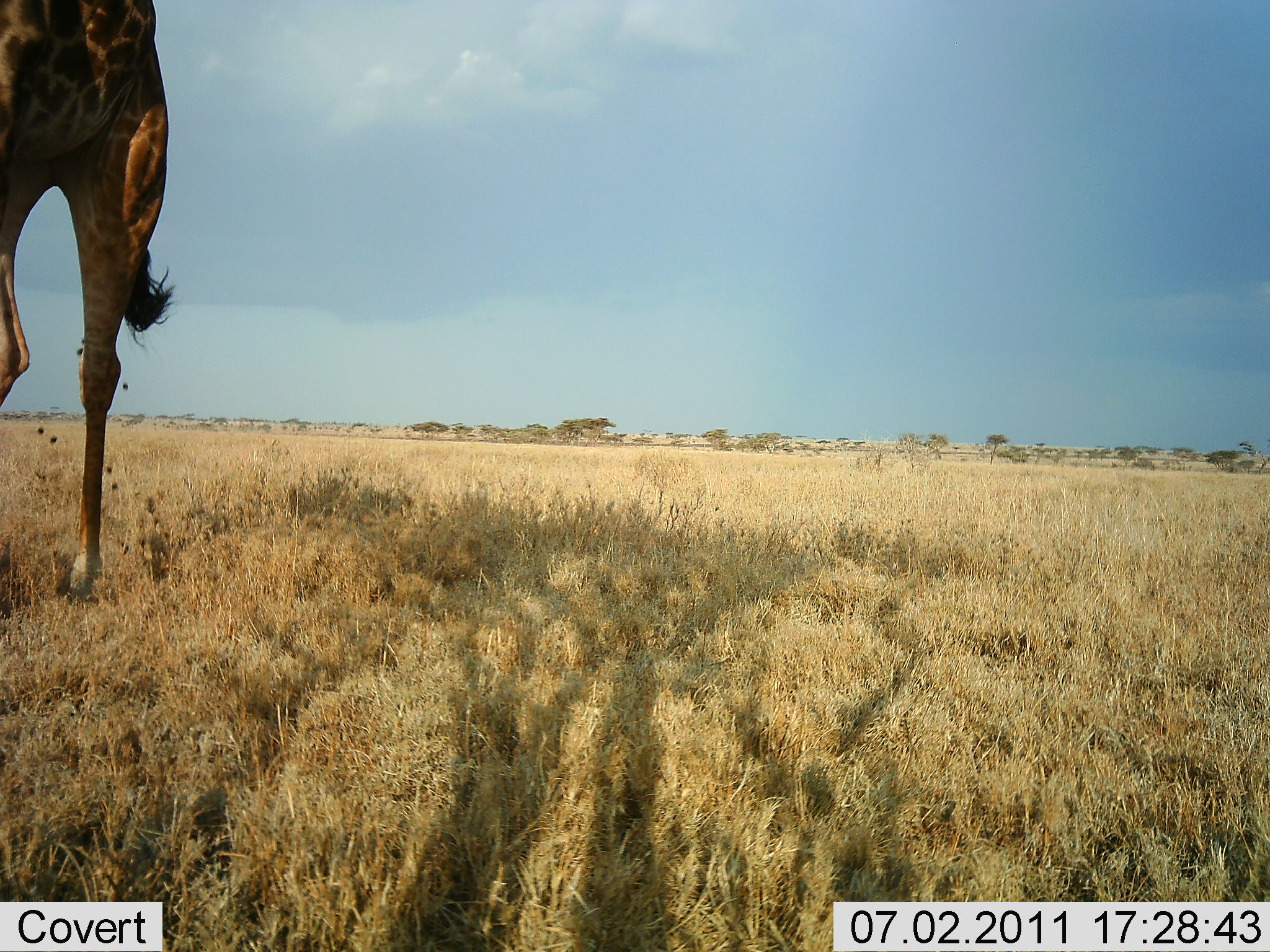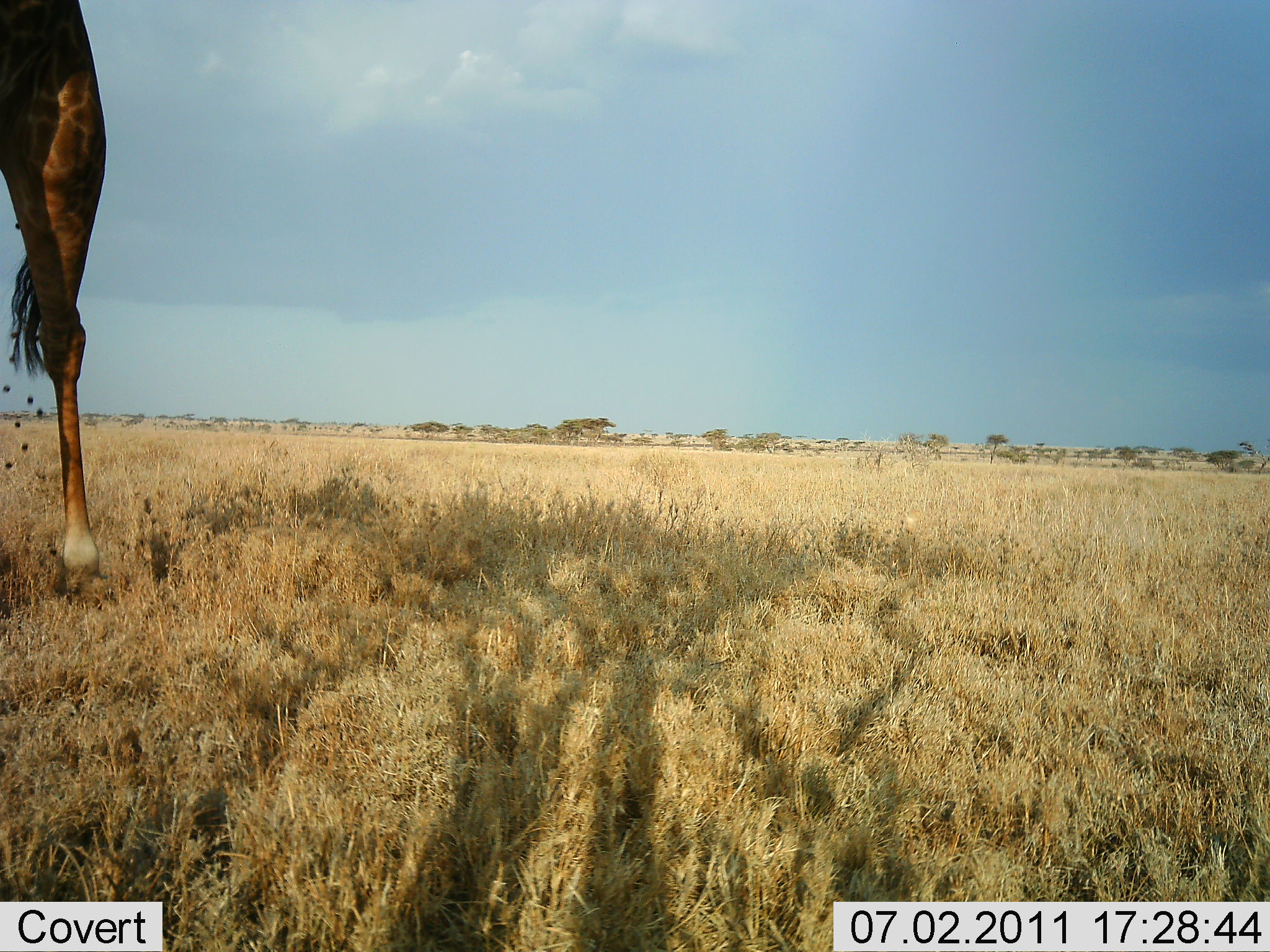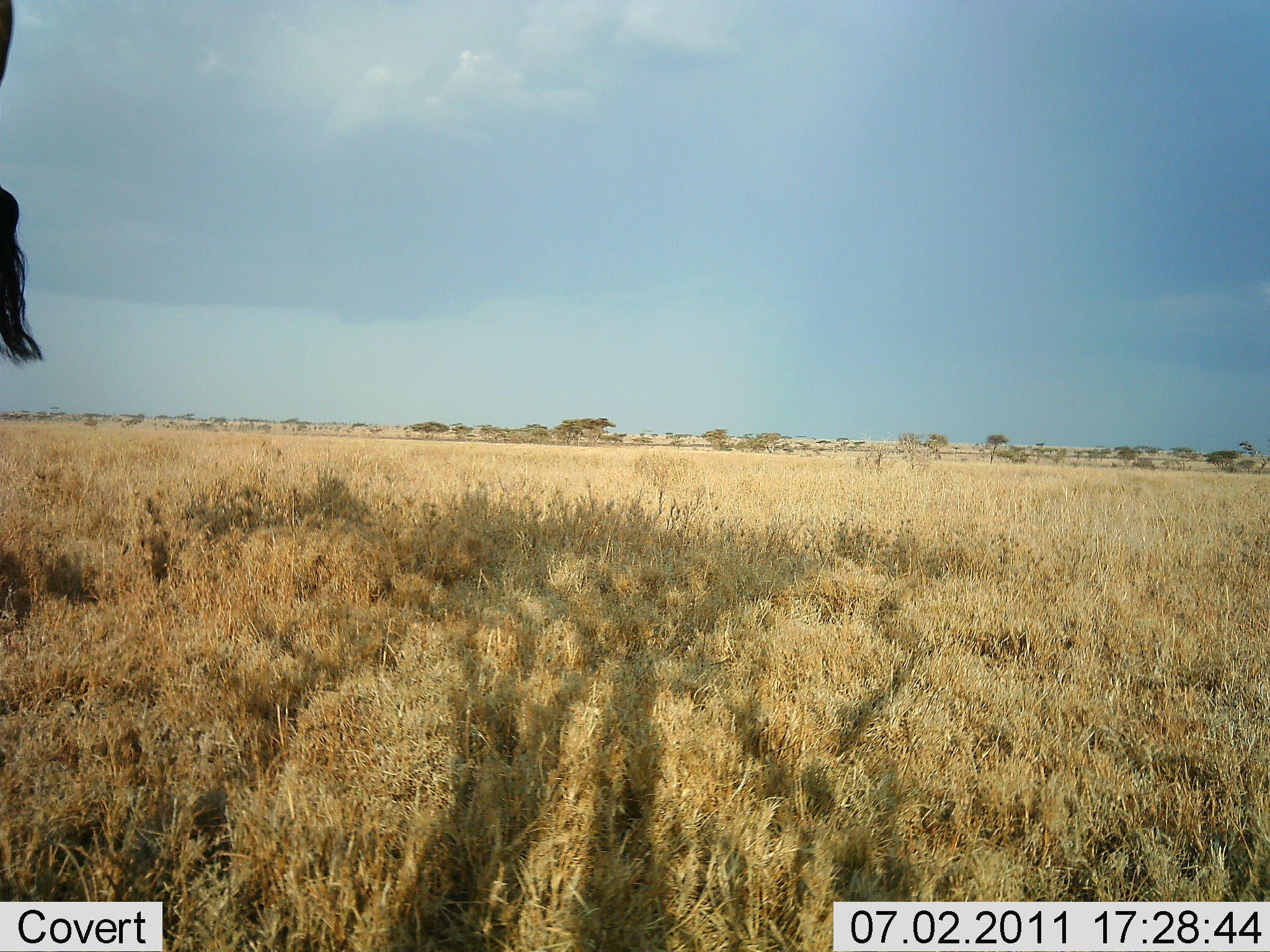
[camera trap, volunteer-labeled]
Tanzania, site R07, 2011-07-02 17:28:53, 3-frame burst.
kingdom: Animalia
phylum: Chordata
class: Mammalia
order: Artiodactyla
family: Giraffidae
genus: Giraffa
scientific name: Giraffa camelopardalis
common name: giraffe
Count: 1.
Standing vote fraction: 6%.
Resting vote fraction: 0%.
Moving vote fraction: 94%.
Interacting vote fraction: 0%.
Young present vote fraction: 0%.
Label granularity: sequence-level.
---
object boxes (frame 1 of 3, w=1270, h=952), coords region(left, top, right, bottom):
animal: region(1, 0, 178, 599)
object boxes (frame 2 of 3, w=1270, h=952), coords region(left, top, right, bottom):
animal: region(1, 0, 105, 607)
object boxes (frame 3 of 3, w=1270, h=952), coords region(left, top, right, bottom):
animal: region(0, 1, 45, 364)